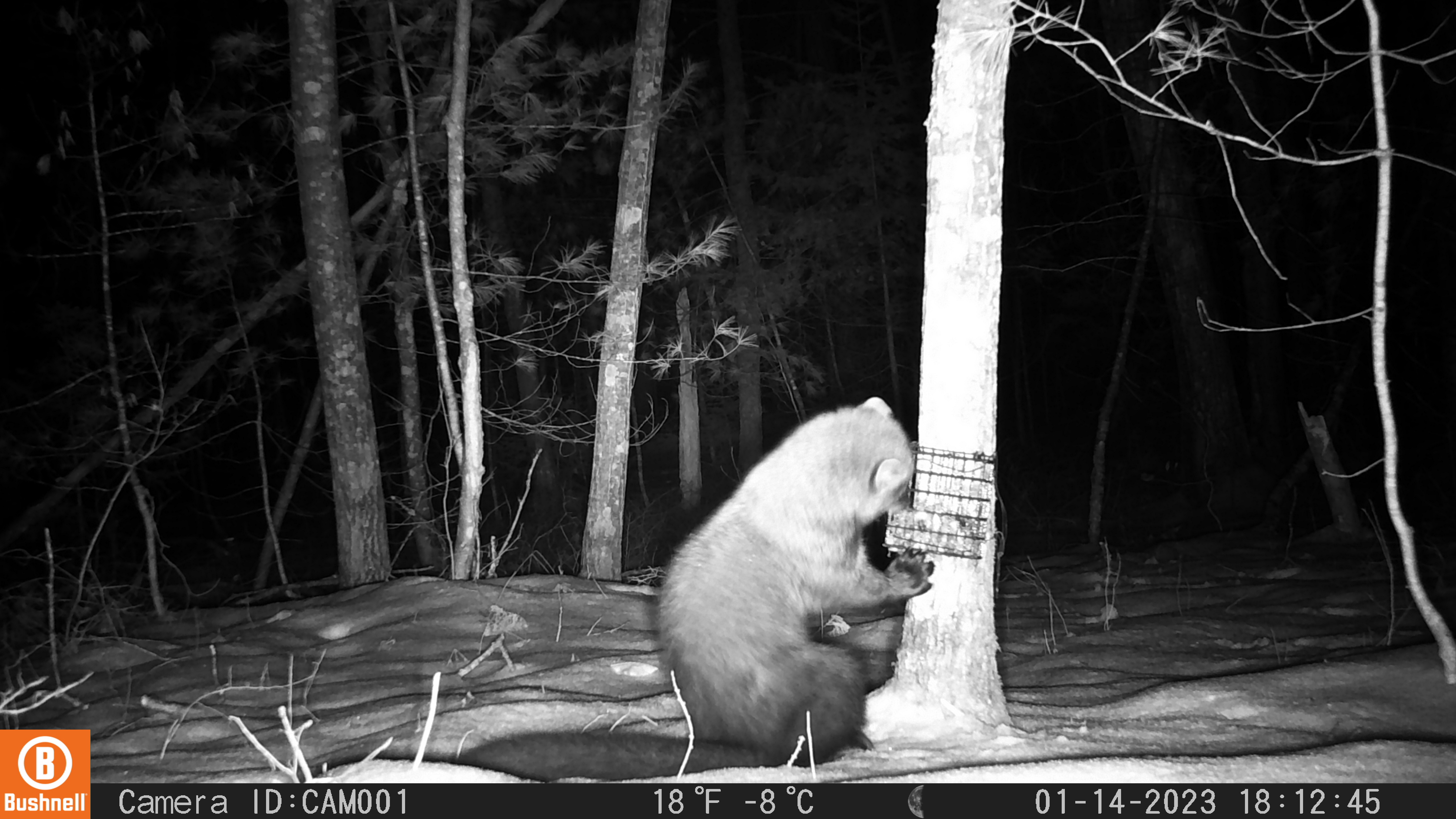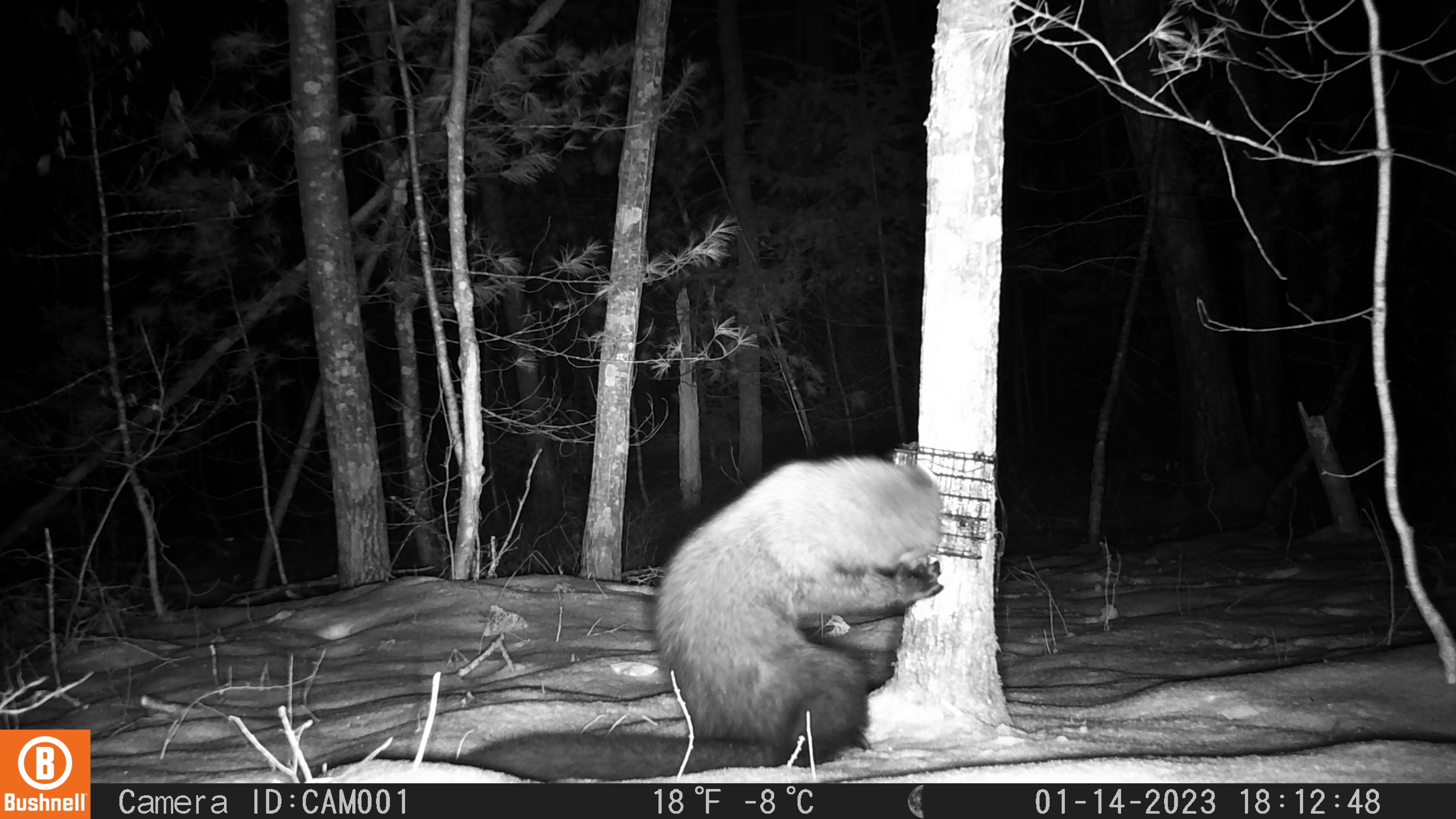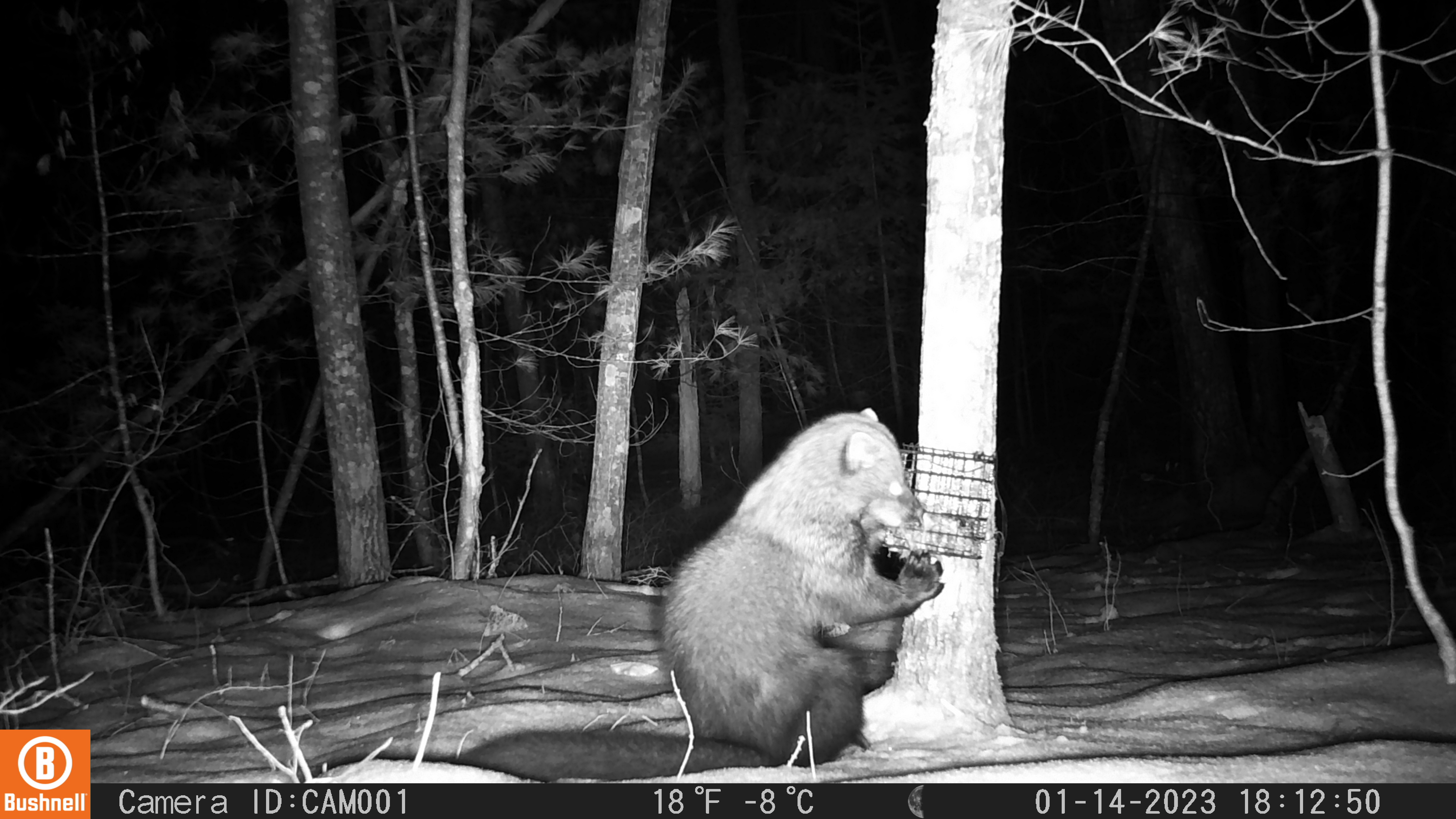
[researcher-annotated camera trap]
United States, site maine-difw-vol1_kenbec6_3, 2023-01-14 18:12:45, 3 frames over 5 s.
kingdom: Animalia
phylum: Chordata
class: Mammalia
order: Carnivora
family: Mustelidae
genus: Pekania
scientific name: Pekania pennanti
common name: fisher